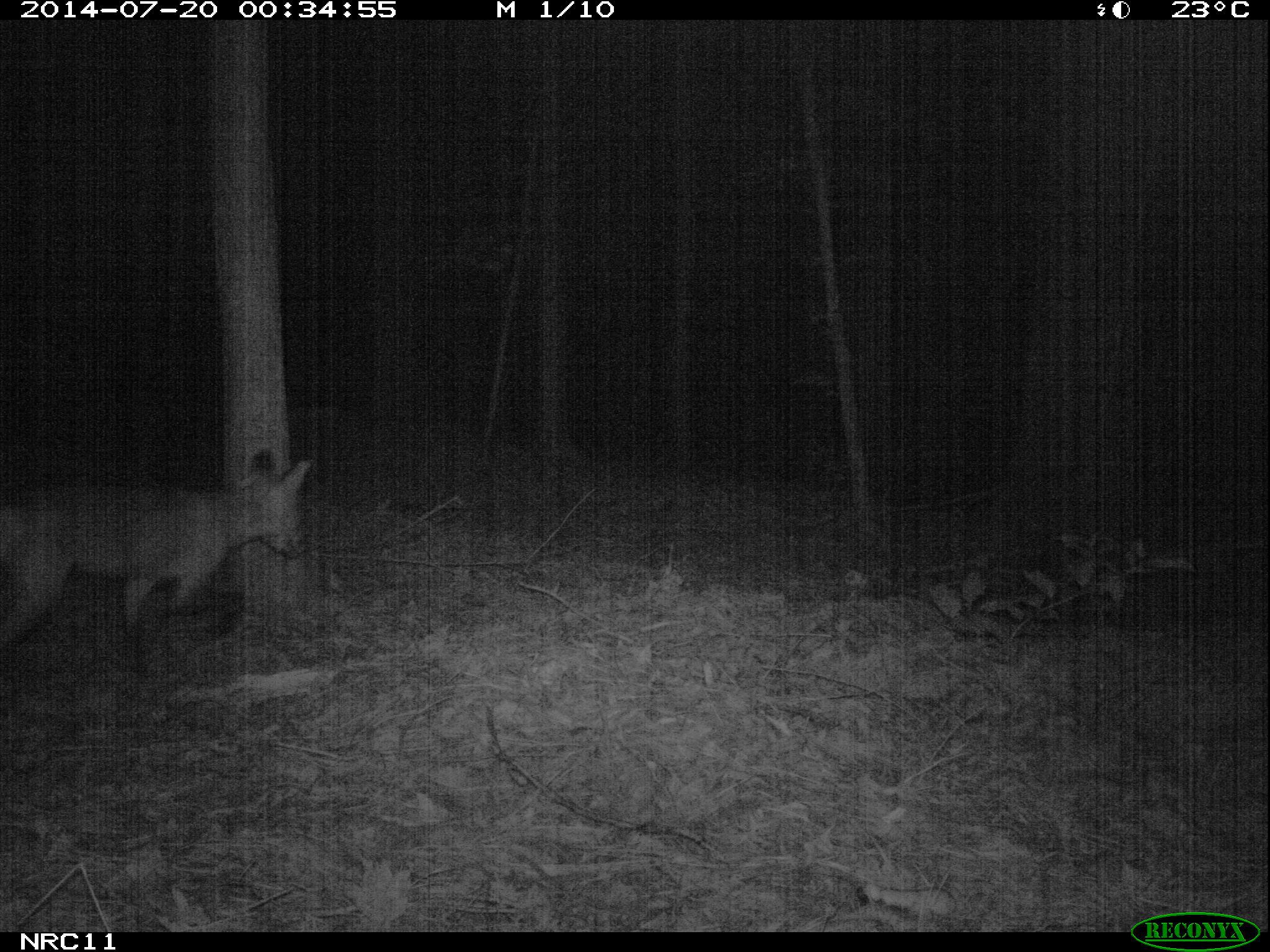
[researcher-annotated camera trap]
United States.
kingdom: Animalia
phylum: Chordata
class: Mammalia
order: Carnivora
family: Canidae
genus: Vulpes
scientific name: Vulpes vulpes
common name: red fox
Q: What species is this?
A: Red Fox (Vulpes vulpes).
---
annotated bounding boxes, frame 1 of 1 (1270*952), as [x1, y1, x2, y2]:
Red Fox: [0, 442, 320, 686]